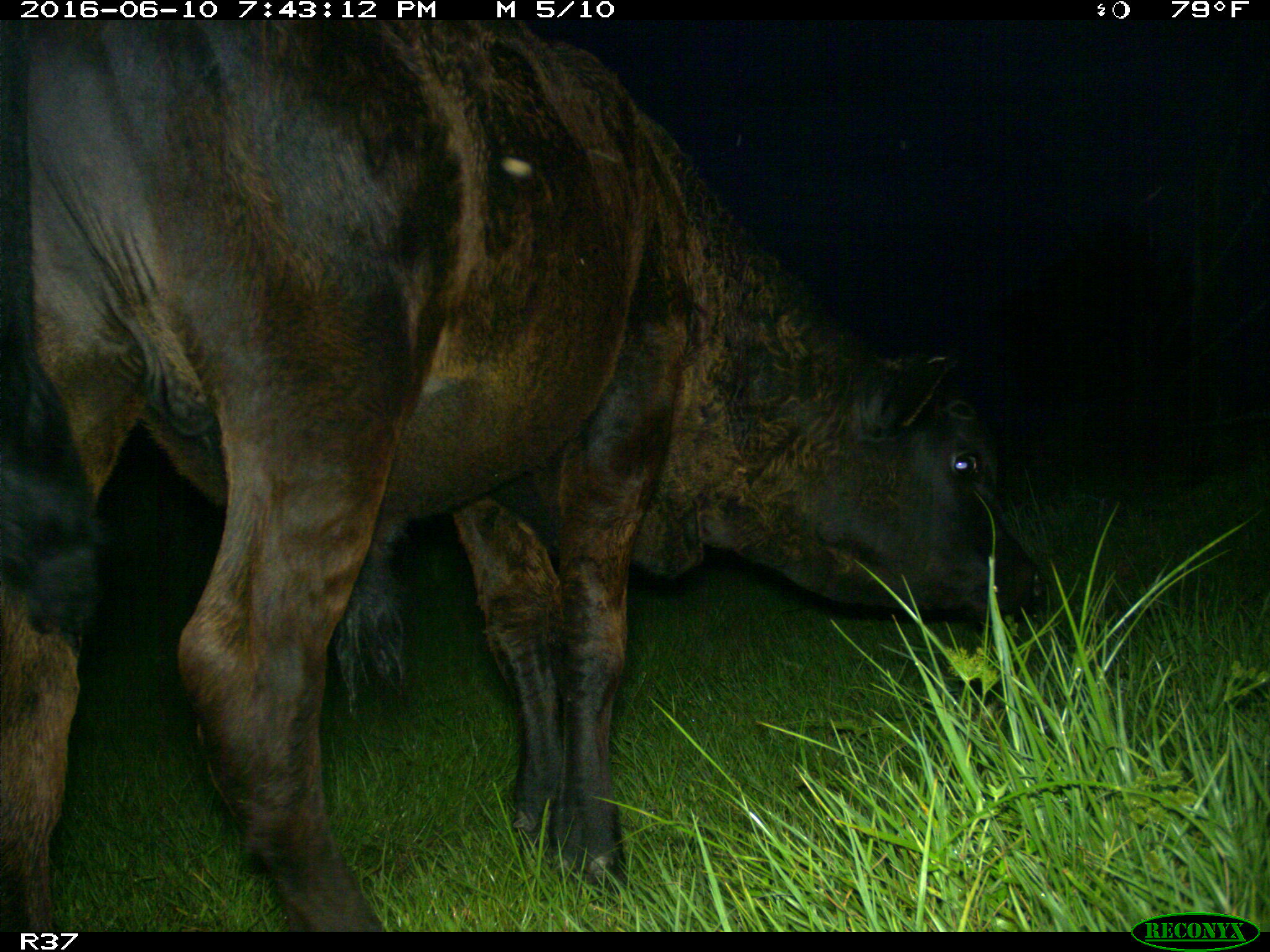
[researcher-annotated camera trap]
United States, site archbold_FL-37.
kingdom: Animalia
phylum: Chordata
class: Mammalia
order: Artiodactyla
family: Bovidae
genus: Bos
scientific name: Bos taurus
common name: domestic cow